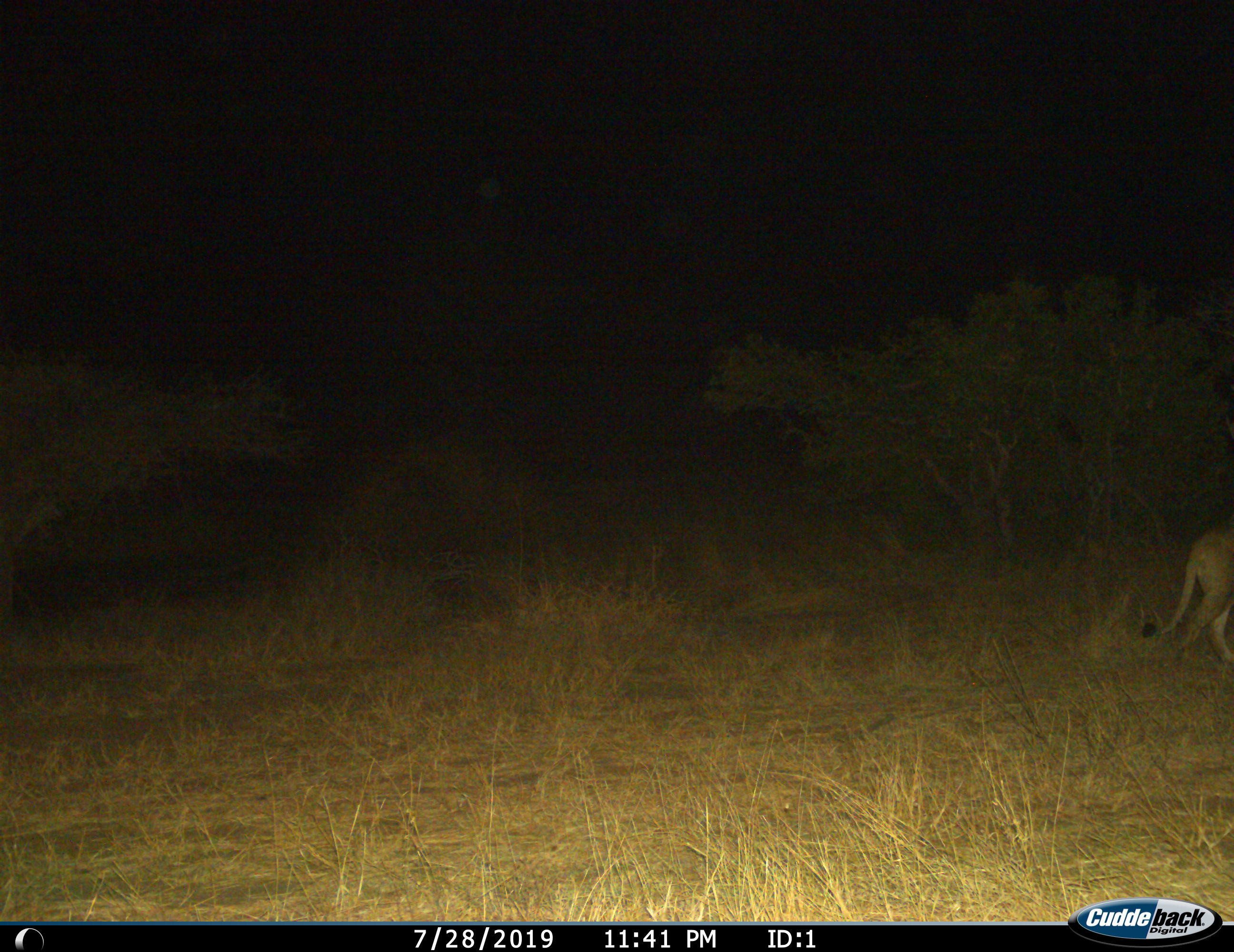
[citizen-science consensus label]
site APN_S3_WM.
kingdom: Animalia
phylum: Chordata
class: Mammalia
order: Carnivora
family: Felidae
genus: Panthera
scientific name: Panthera leo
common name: lion female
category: lionfemale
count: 1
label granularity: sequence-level